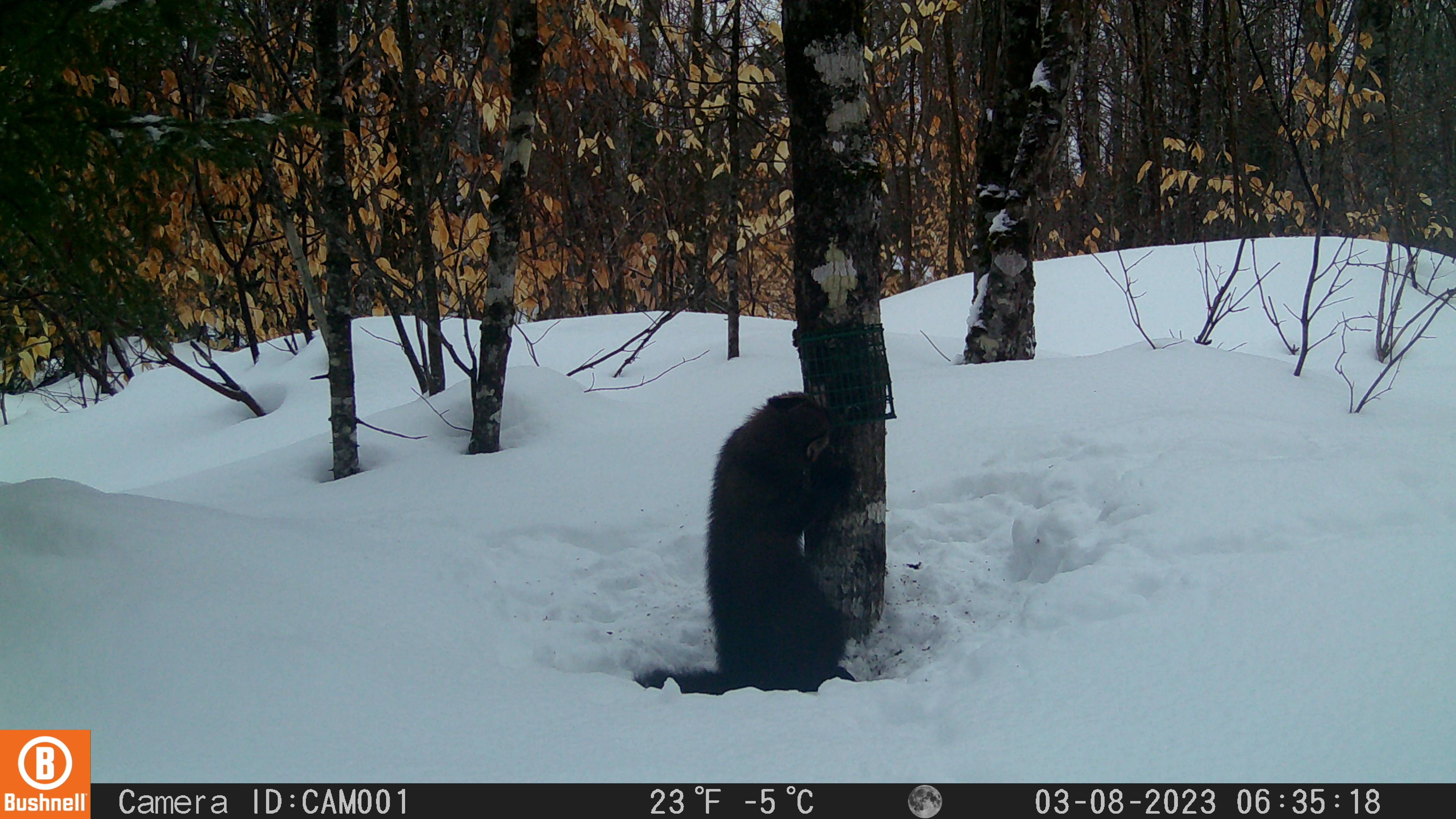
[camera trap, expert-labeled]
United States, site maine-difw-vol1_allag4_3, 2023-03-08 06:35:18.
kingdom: Animalia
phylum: Chordata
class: Mammalia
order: Carnivora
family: Mustelidae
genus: Pekania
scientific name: Pekania pennanti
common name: fisher